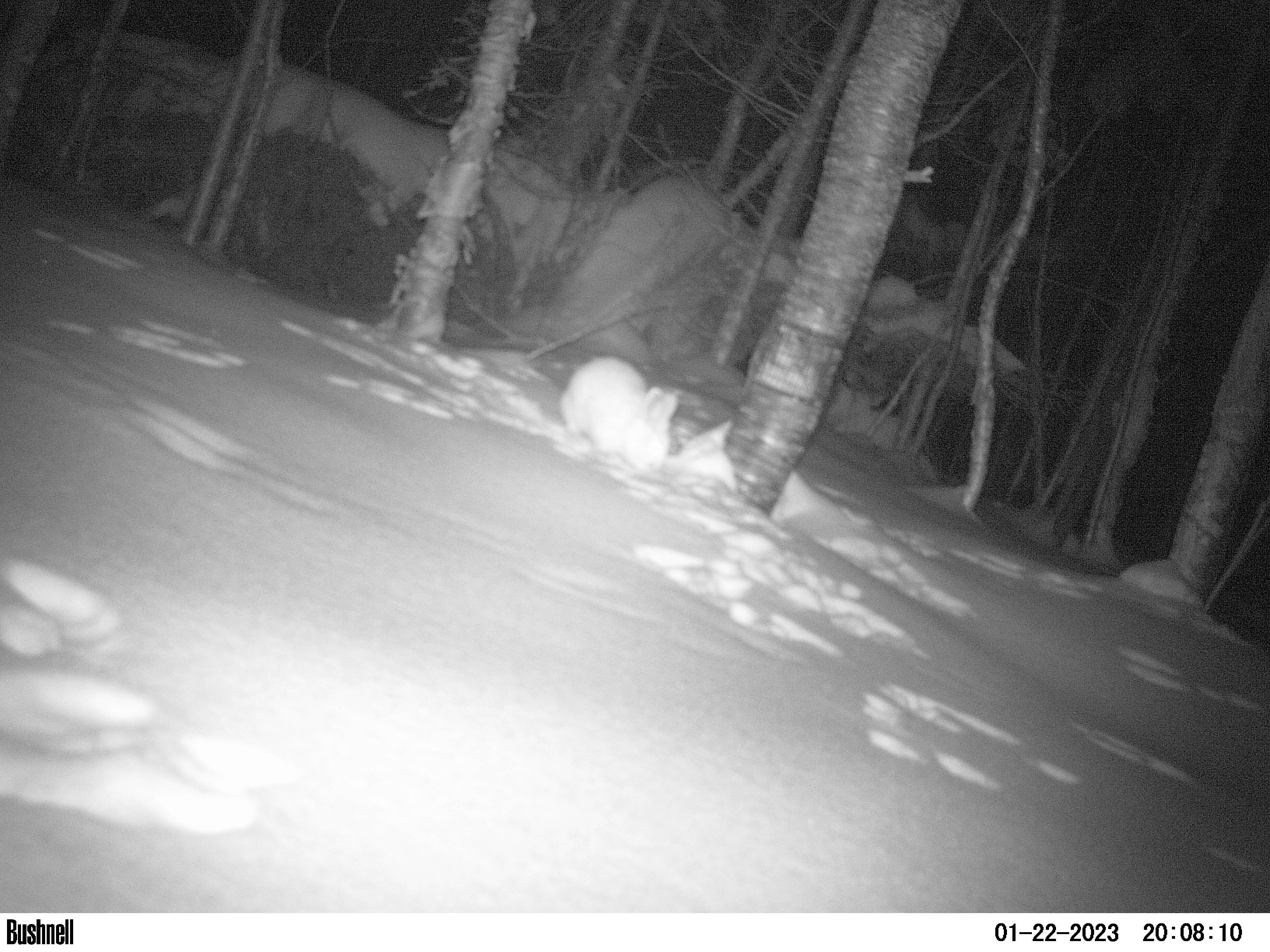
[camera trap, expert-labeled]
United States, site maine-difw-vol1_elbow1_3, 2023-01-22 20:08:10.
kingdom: Animalia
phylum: Chordata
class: Mammalia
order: Lagomorpha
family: Leporidae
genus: Lepus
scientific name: Lepus americanus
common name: snowshoe hare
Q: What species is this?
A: Snowshoe hare (Lepus americanus).